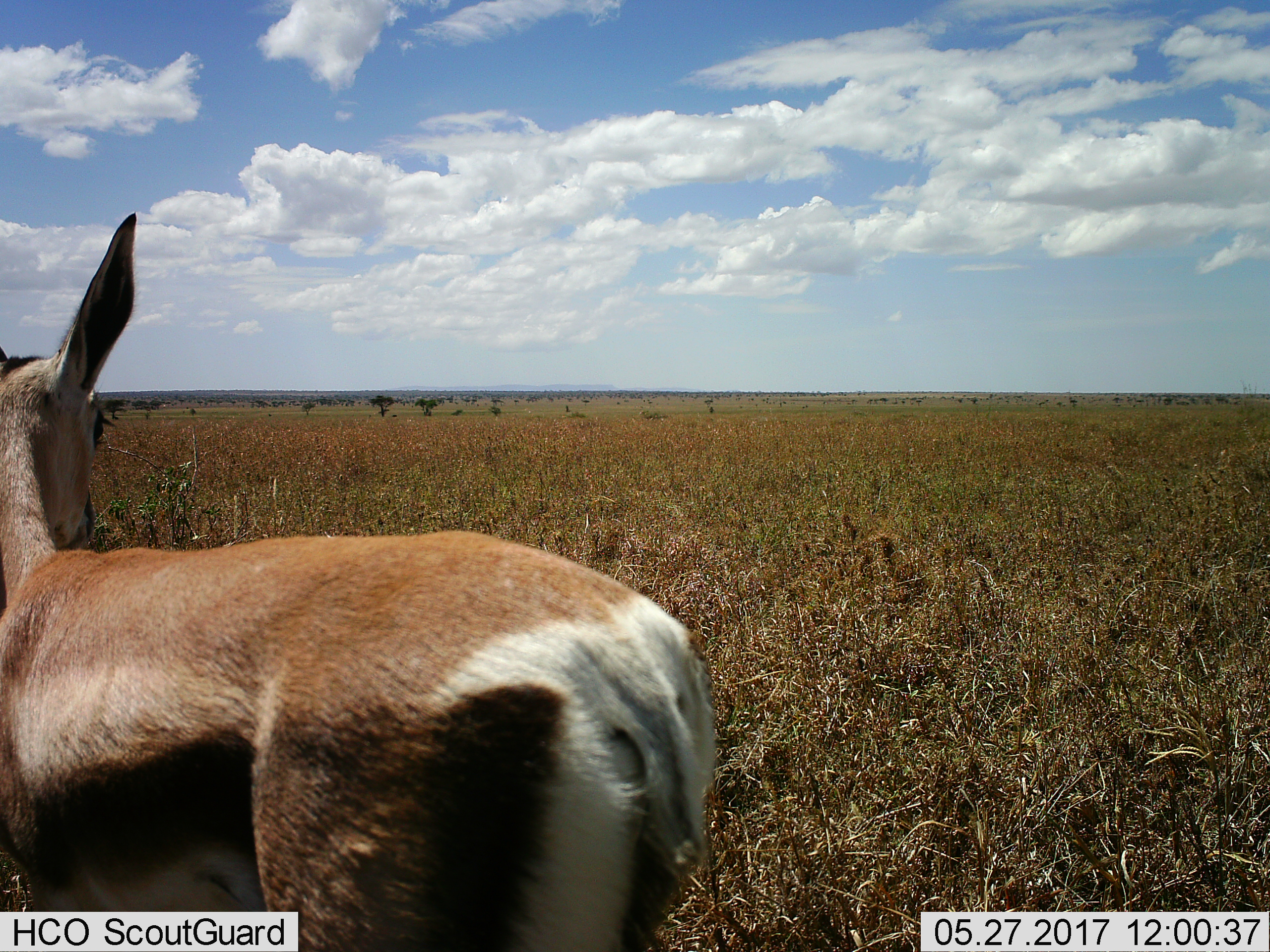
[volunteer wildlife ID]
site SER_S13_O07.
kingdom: Animalia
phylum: Chordata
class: Mammalia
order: Artiodactyla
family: Bovidae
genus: Nanger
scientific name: Nanger granti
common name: grant's gazelle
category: gazellegrants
Gazellegrants (grant's gazelle) (Nanger granti), count 1. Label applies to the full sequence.